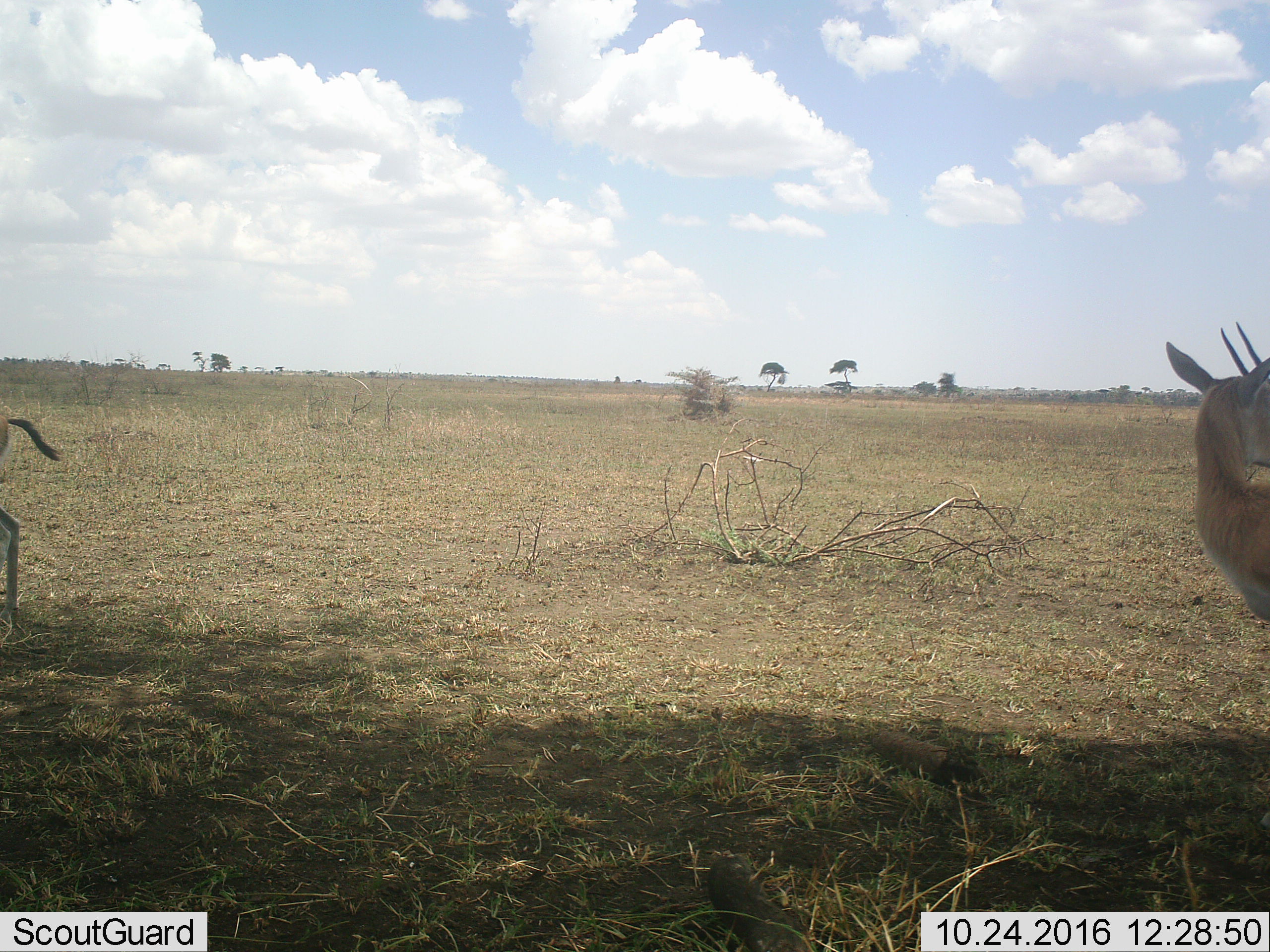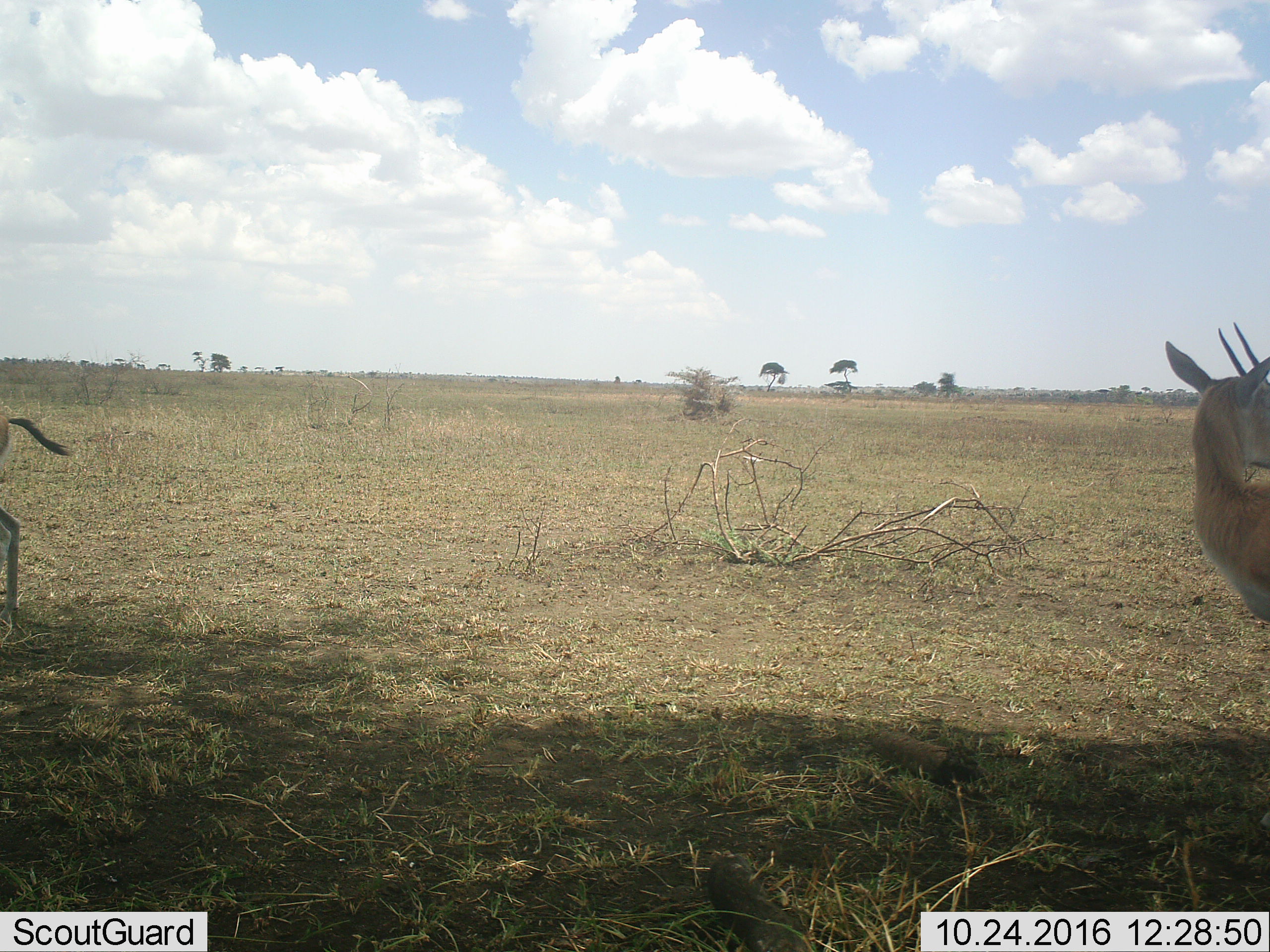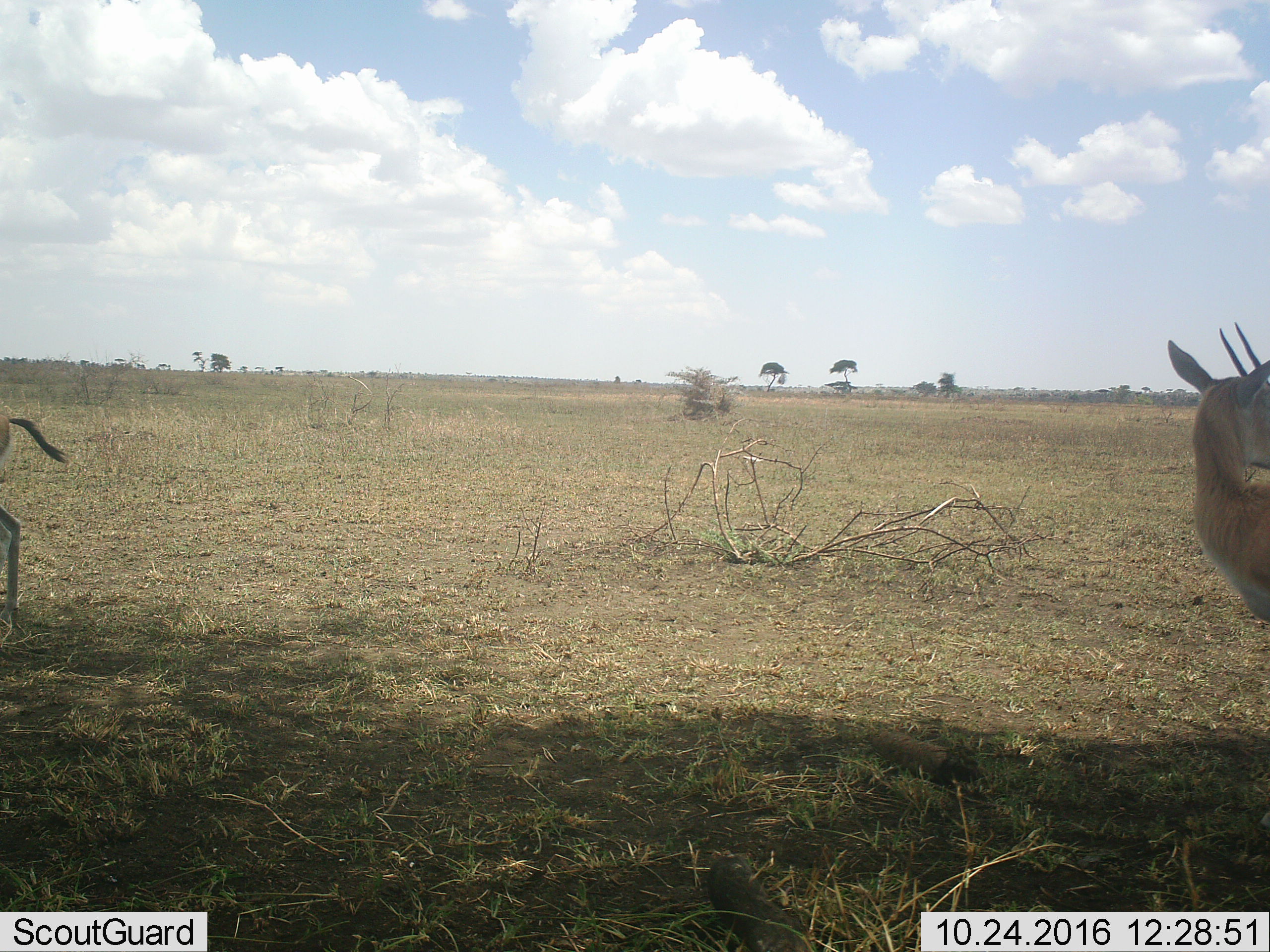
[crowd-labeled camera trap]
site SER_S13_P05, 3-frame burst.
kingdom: Animalia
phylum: Chordata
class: Mammalia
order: Artiodactyla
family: Bovidae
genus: Eudorcas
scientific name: Eudorcas thomsonii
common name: thomson's gazelle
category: gazellethomsons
Gazellethomsons (thomson's gazelle) (Eudorcas thomsonii), count 2. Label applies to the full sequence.